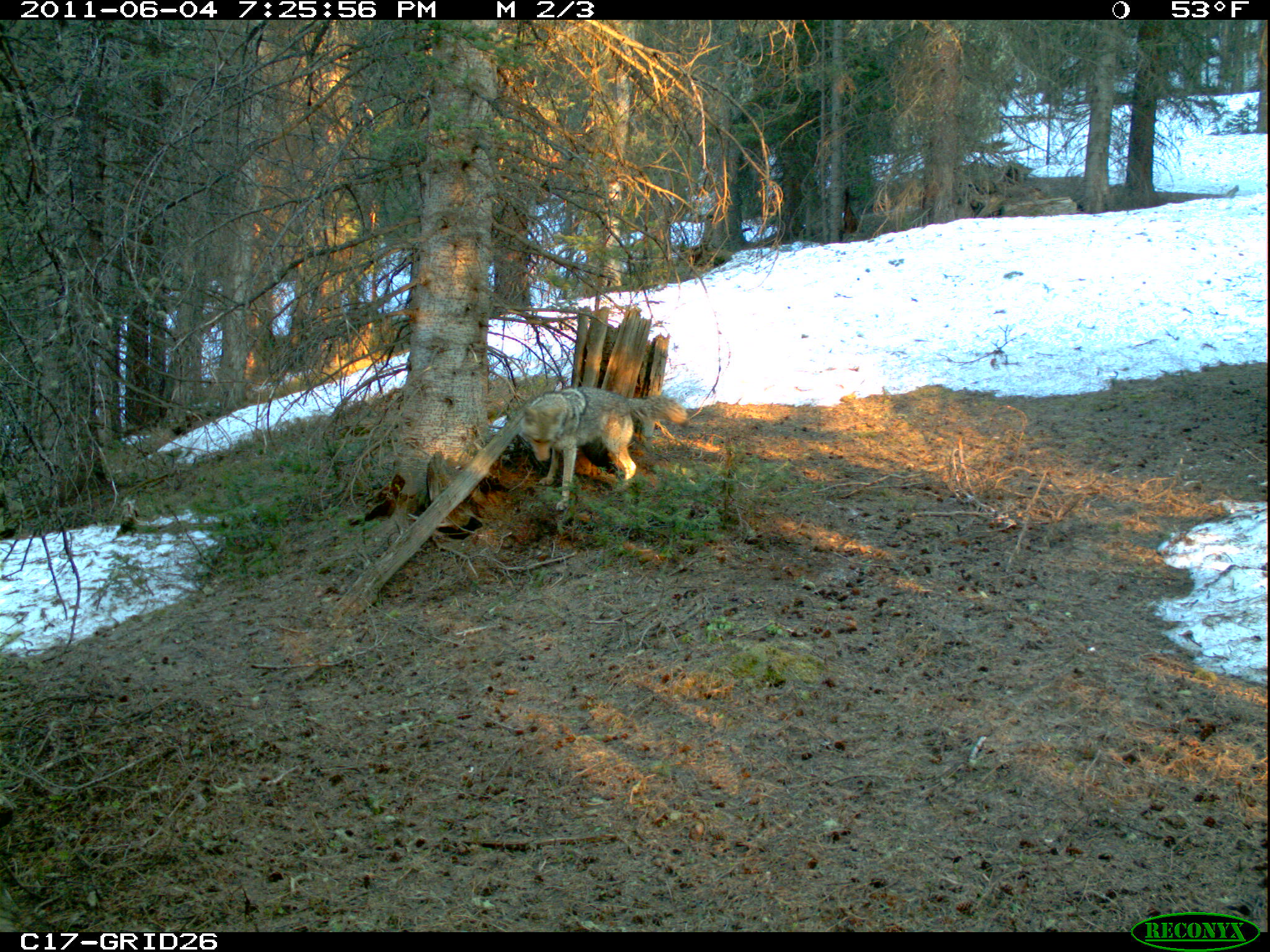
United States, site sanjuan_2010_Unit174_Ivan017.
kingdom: Animalia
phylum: Chordata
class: Mammalia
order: Carnivora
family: Canidae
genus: Canis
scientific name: Canis latrans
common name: coyote